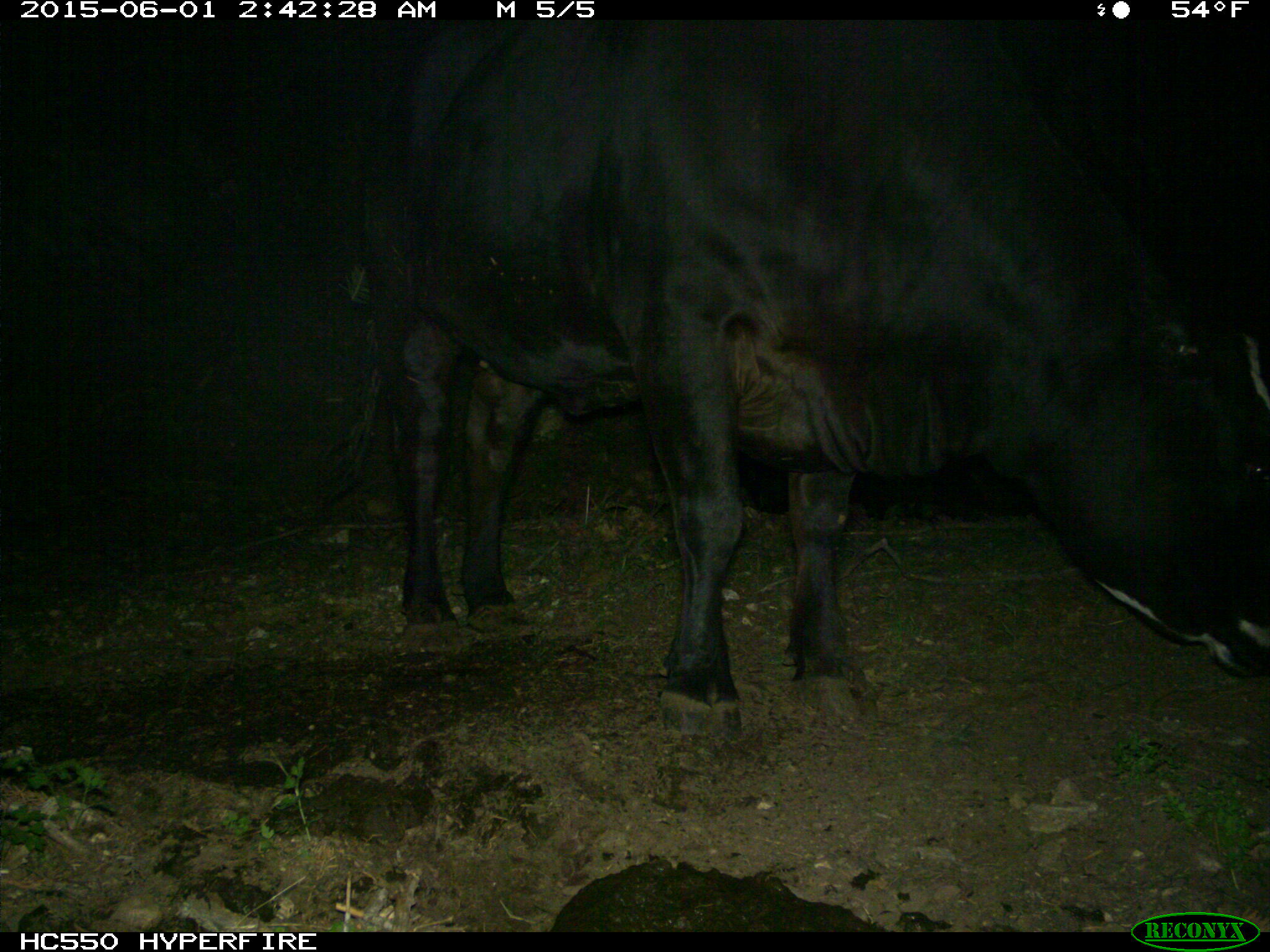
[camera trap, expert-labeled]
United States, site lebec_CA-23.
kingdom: Animalia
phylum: Chordata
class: Mammalia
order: Artiodactyla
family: Bovidae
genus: Bos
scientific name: Bos taurus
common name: domestic cow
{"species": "Bos taurus (domestic cow)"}